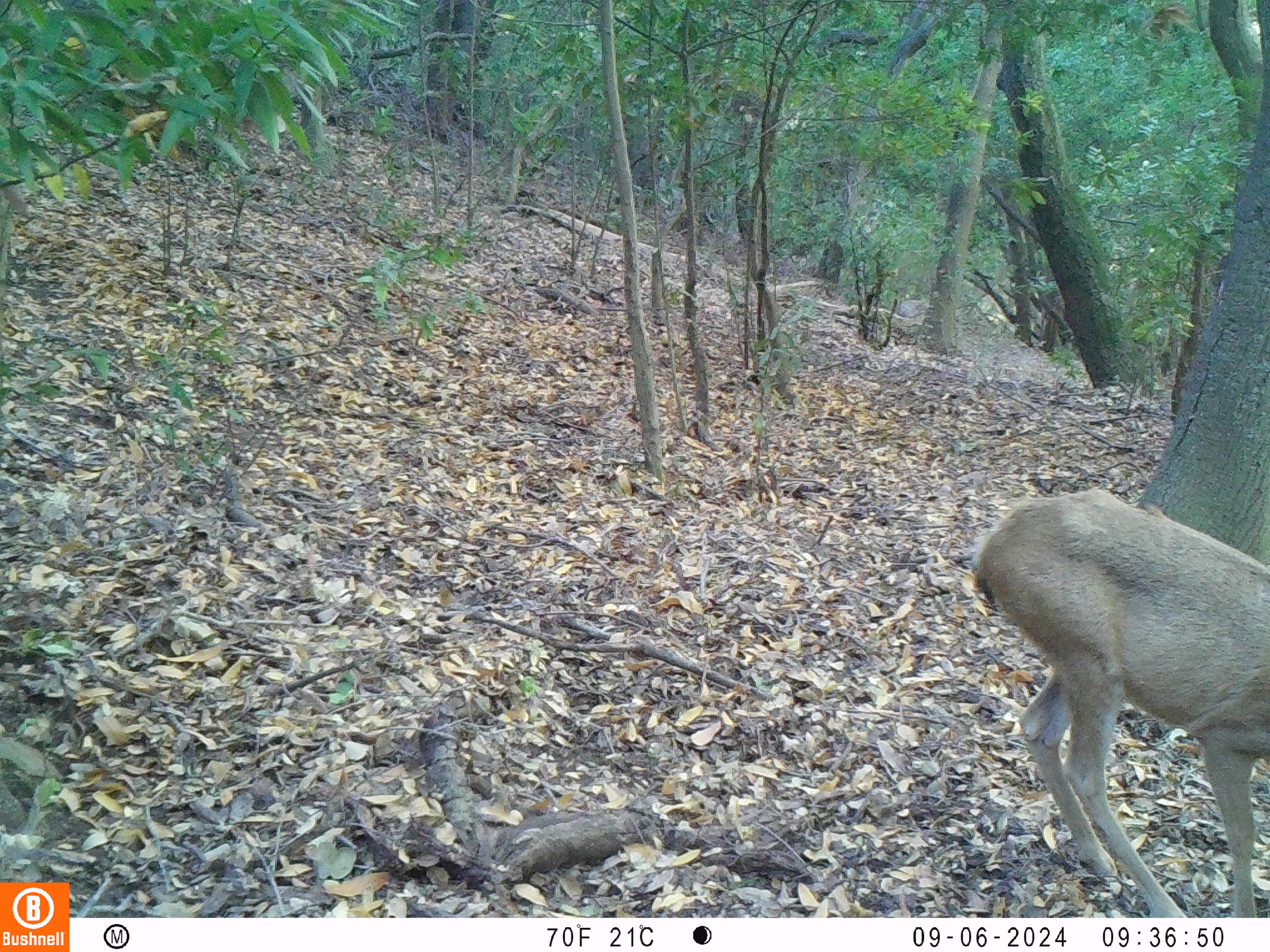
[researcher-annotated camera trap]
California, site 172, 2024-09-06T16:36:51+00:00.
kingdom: Animalia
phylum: Chordata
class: Mammalia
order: Artiodactyla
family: Cervidae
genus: Odocoileus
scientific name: Odocoileus hemionus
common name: mule deer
Mule deer (Odocoileus hemionus).